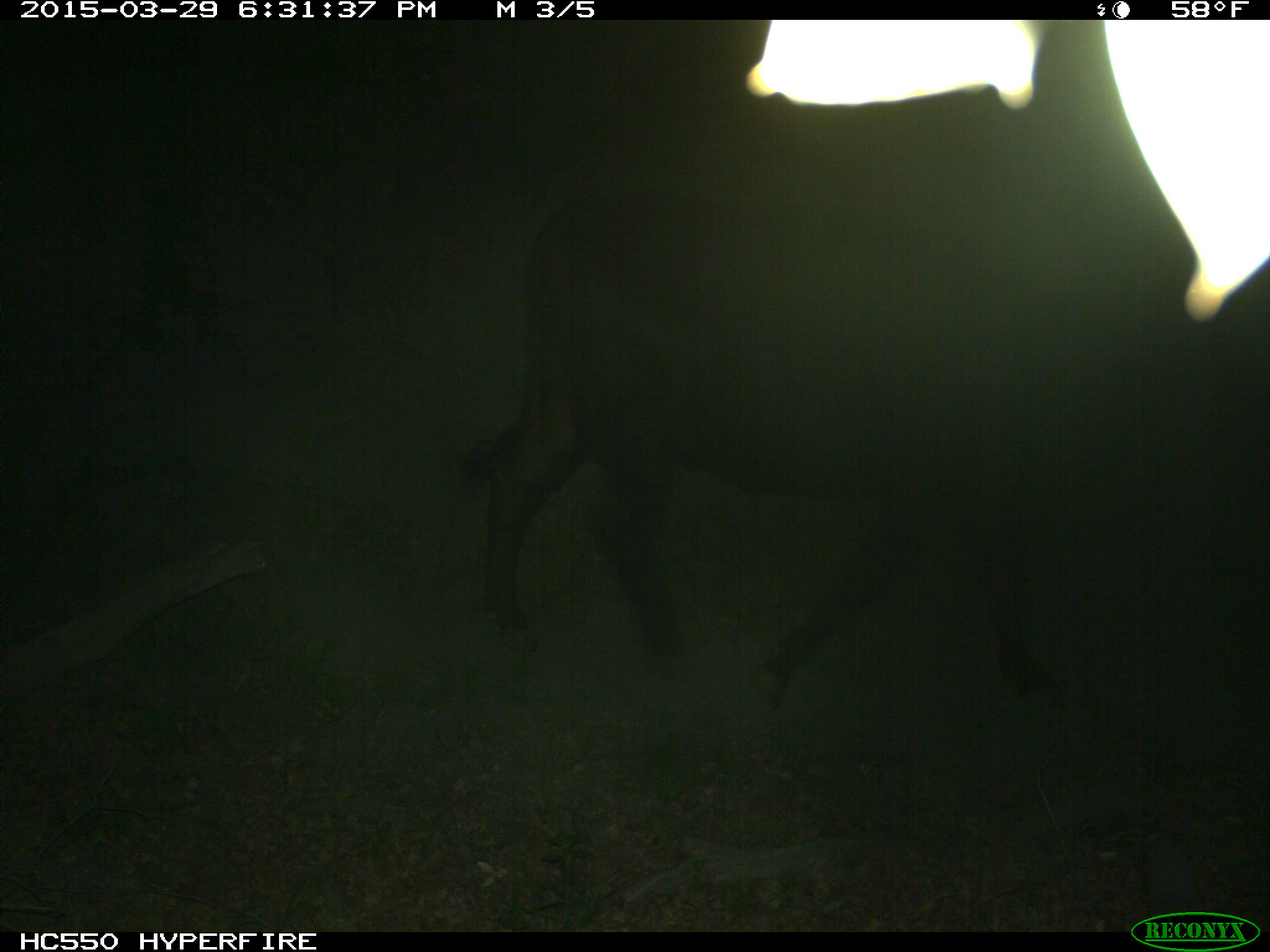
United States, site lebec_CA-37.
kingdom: Animalia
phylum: Chordata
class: Mammalia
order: Artiodactyla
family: Bovidae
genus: Bos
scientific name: Bos taurus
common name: domestic cow